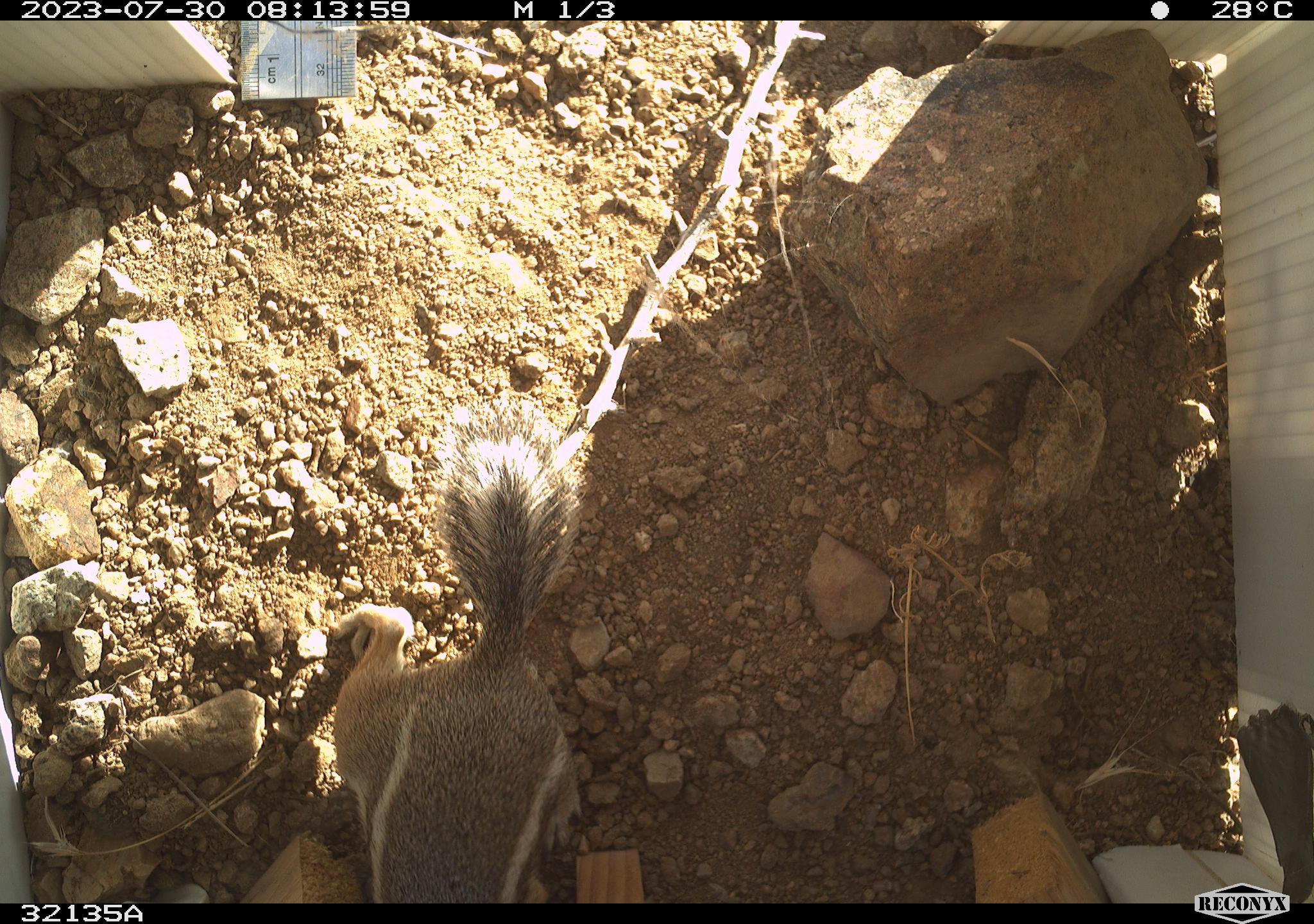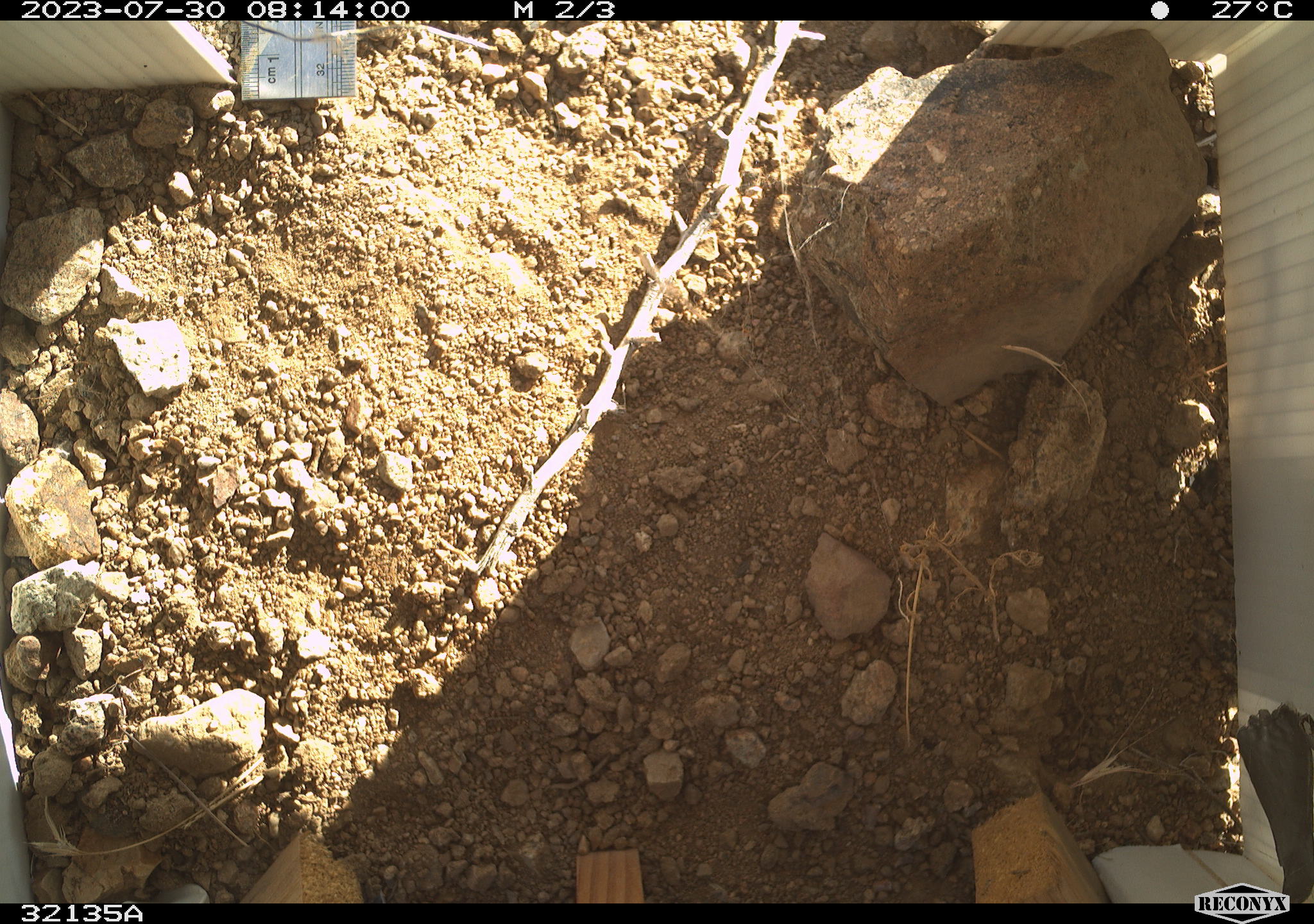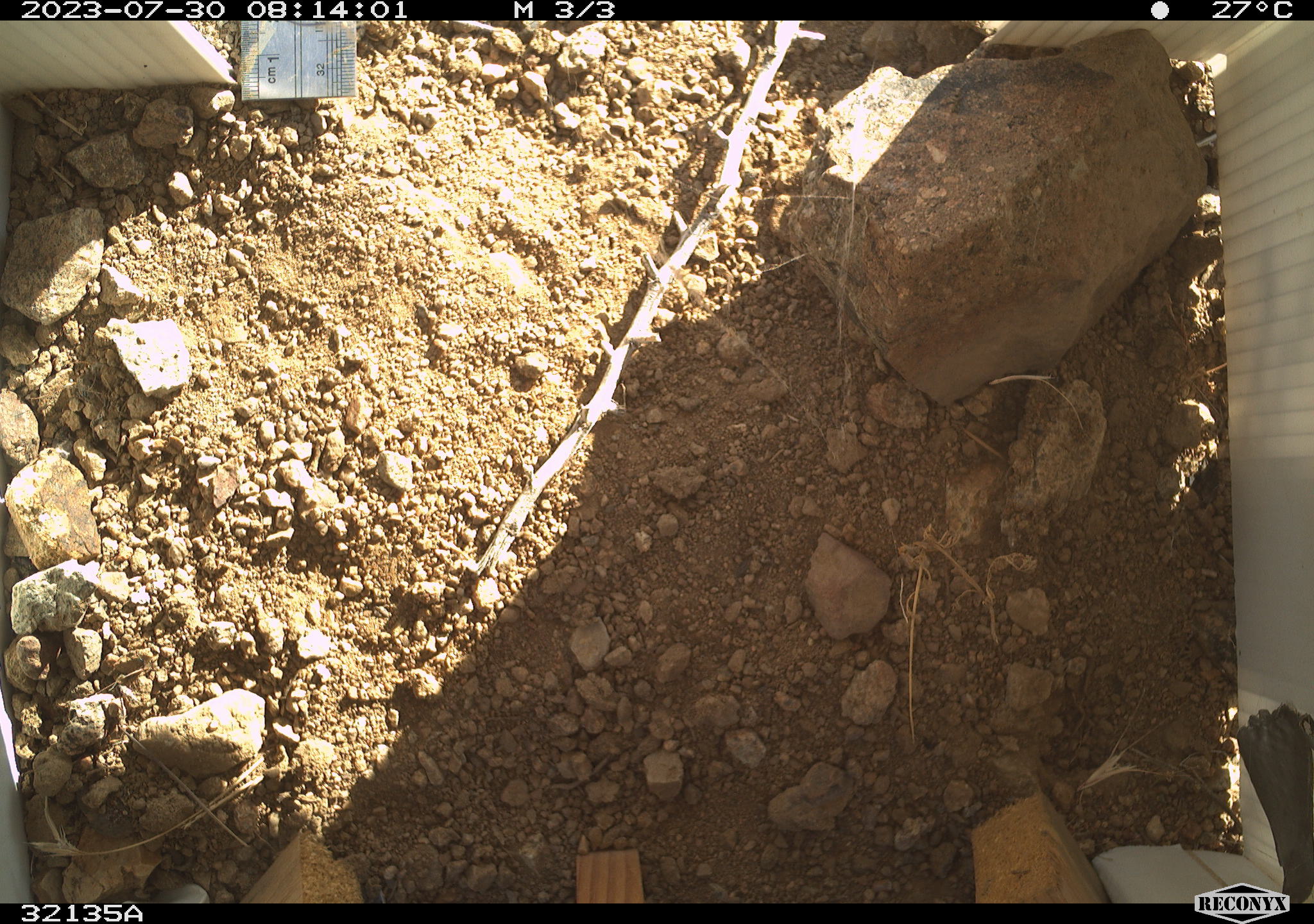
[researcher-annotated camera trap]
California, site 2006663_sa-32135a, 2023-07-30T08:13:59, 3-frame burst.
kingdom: Animalia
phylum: Chordata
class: Mammalia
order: Rodentia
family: Sciuridae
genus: Ammospermophilus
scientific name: Ammospermophilus leucurus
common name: white-tailed antelope squirrel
White-tailed antelope squirrel (Ammospermophilus leucurus).